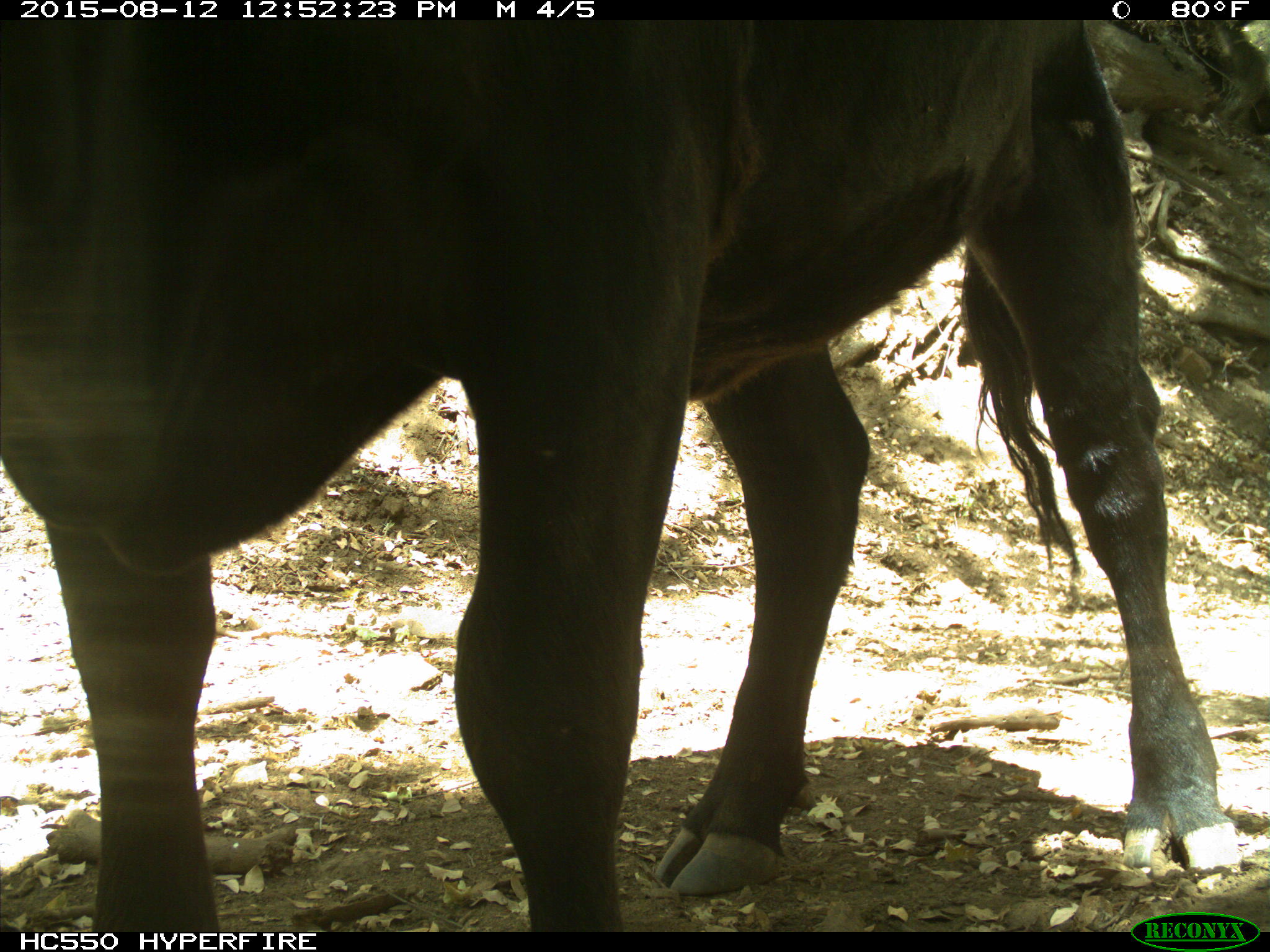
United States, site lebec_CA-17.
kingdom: Animalia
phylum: Chordata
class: Mammalia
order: Artiodactyla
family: Bovidae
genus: Bos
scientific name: Bos taurus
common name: domestic cow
Bos taurus (domestic cow).